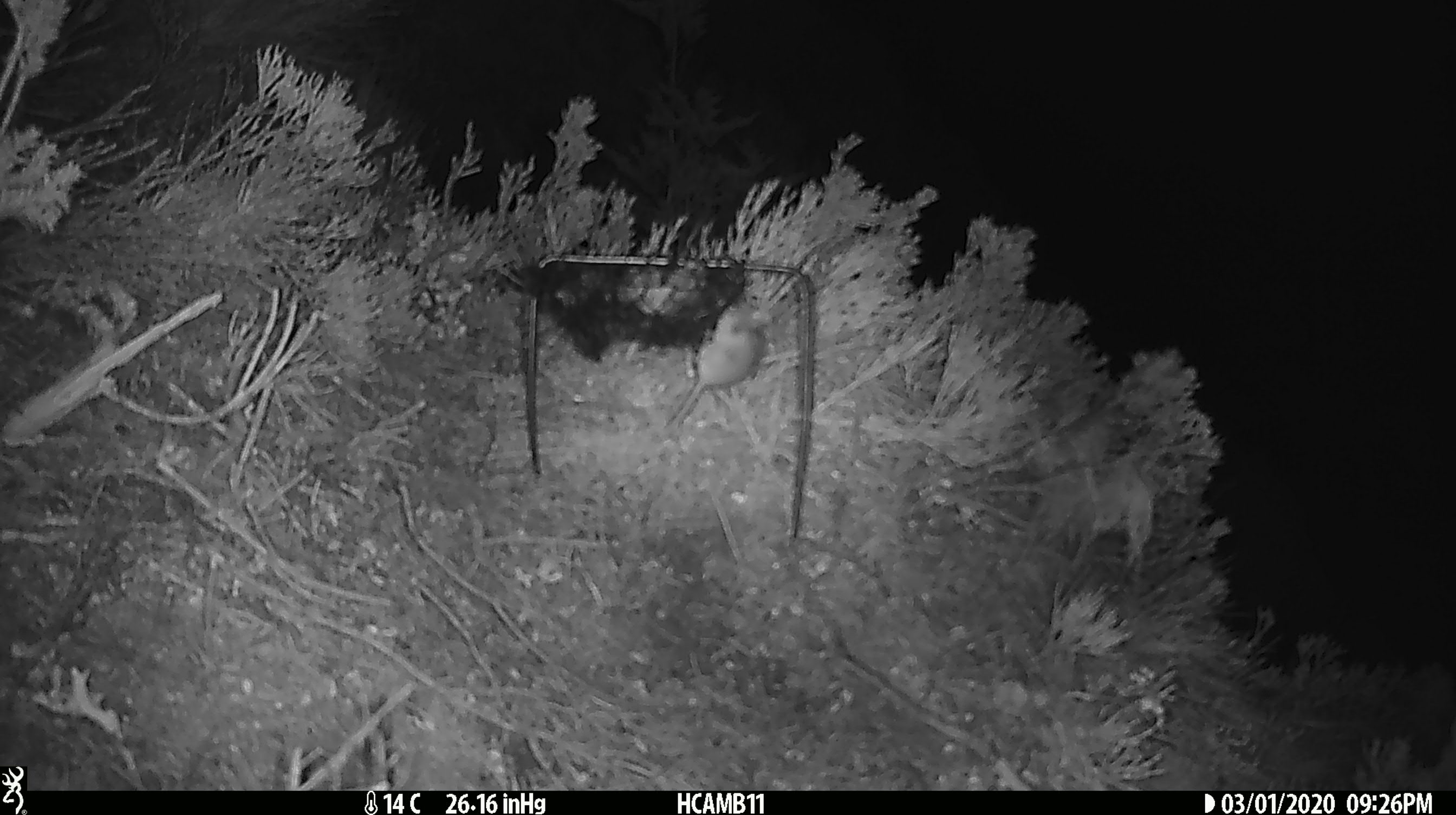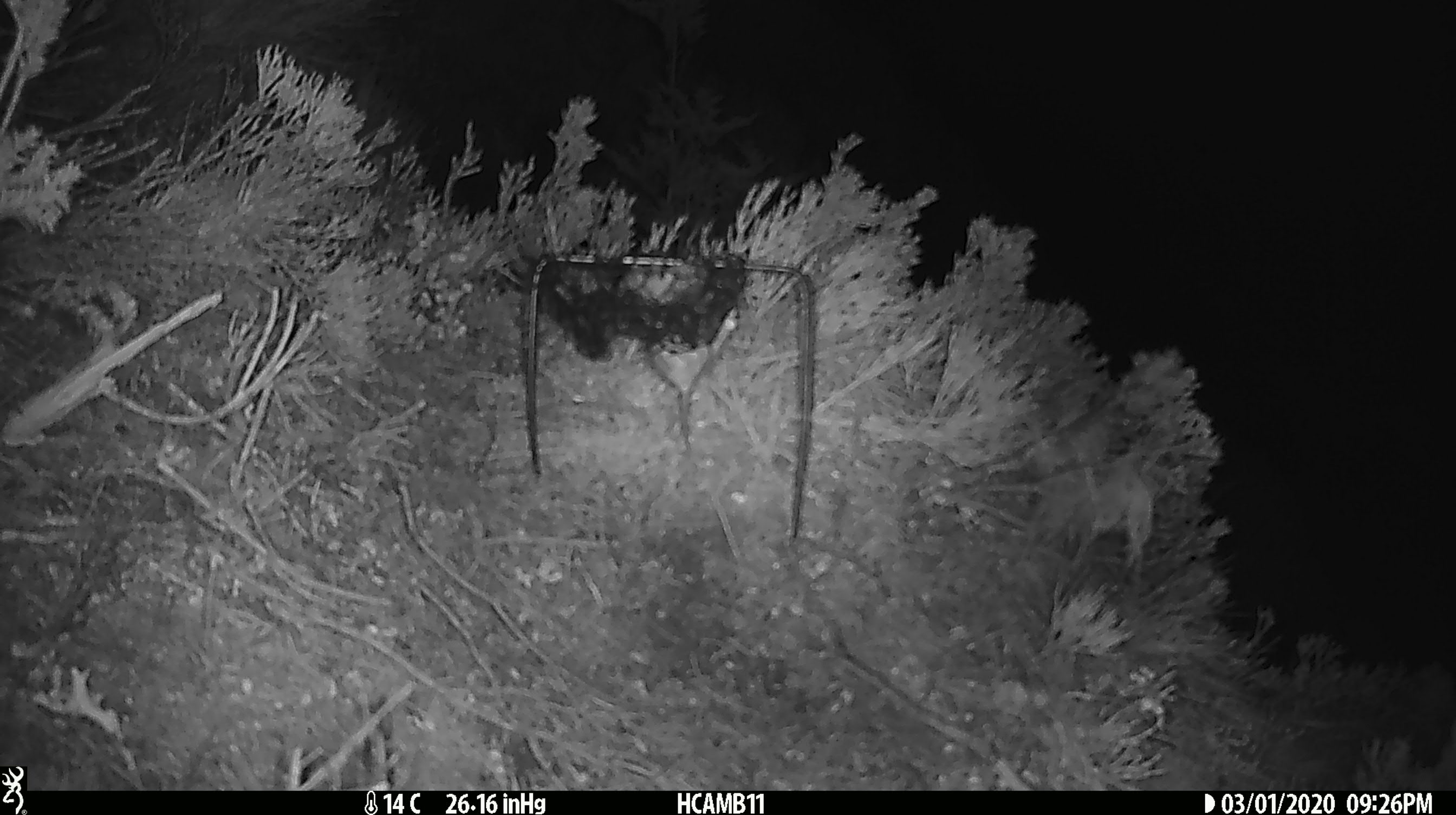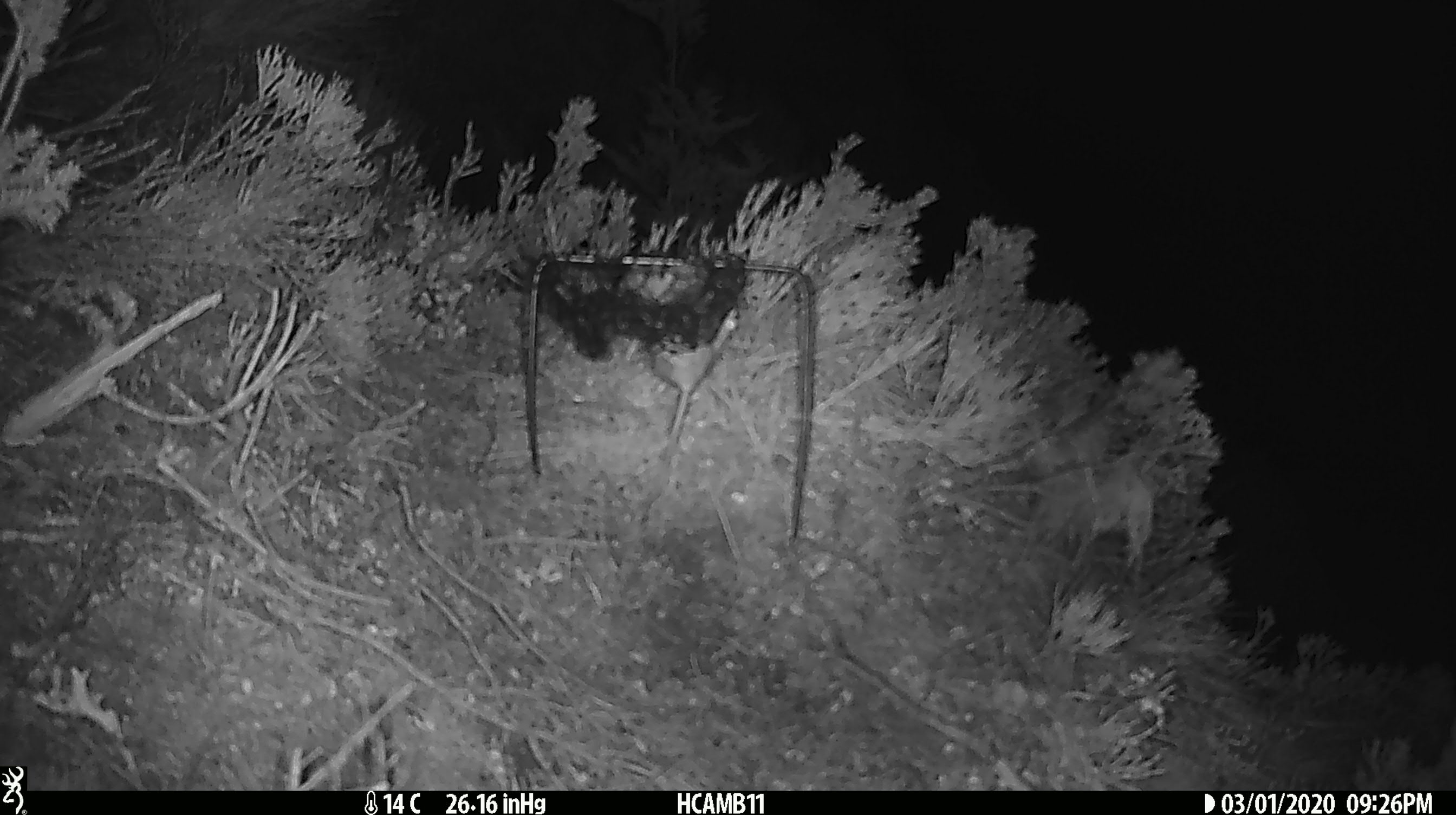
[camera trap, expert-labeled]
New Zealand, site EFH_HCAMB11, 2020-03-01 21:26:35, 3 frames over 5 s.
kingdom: Animalia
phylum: Chordata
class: Mammalia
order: Rodentia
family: Muridae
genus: Mus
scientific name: Mus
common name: mouse